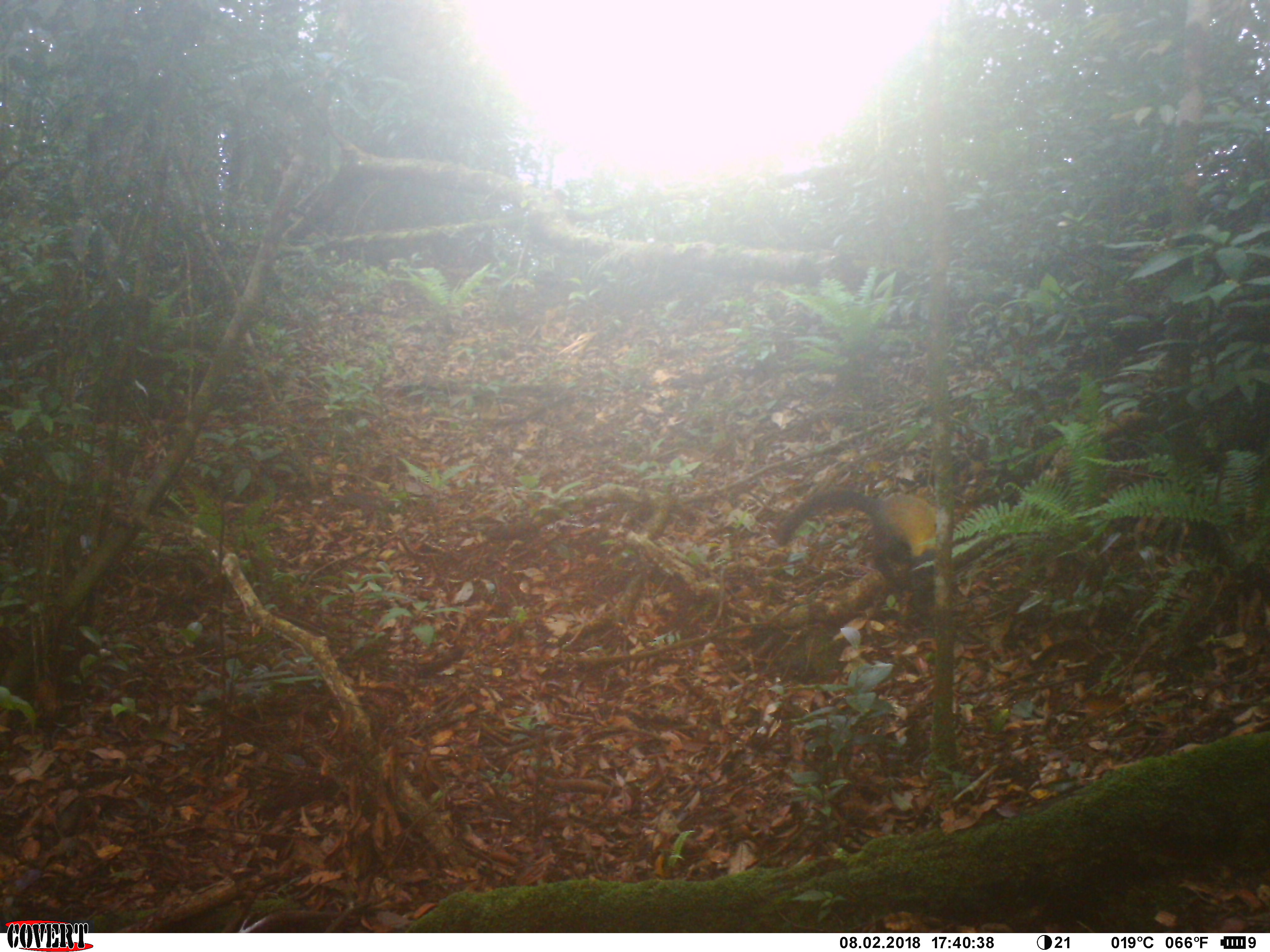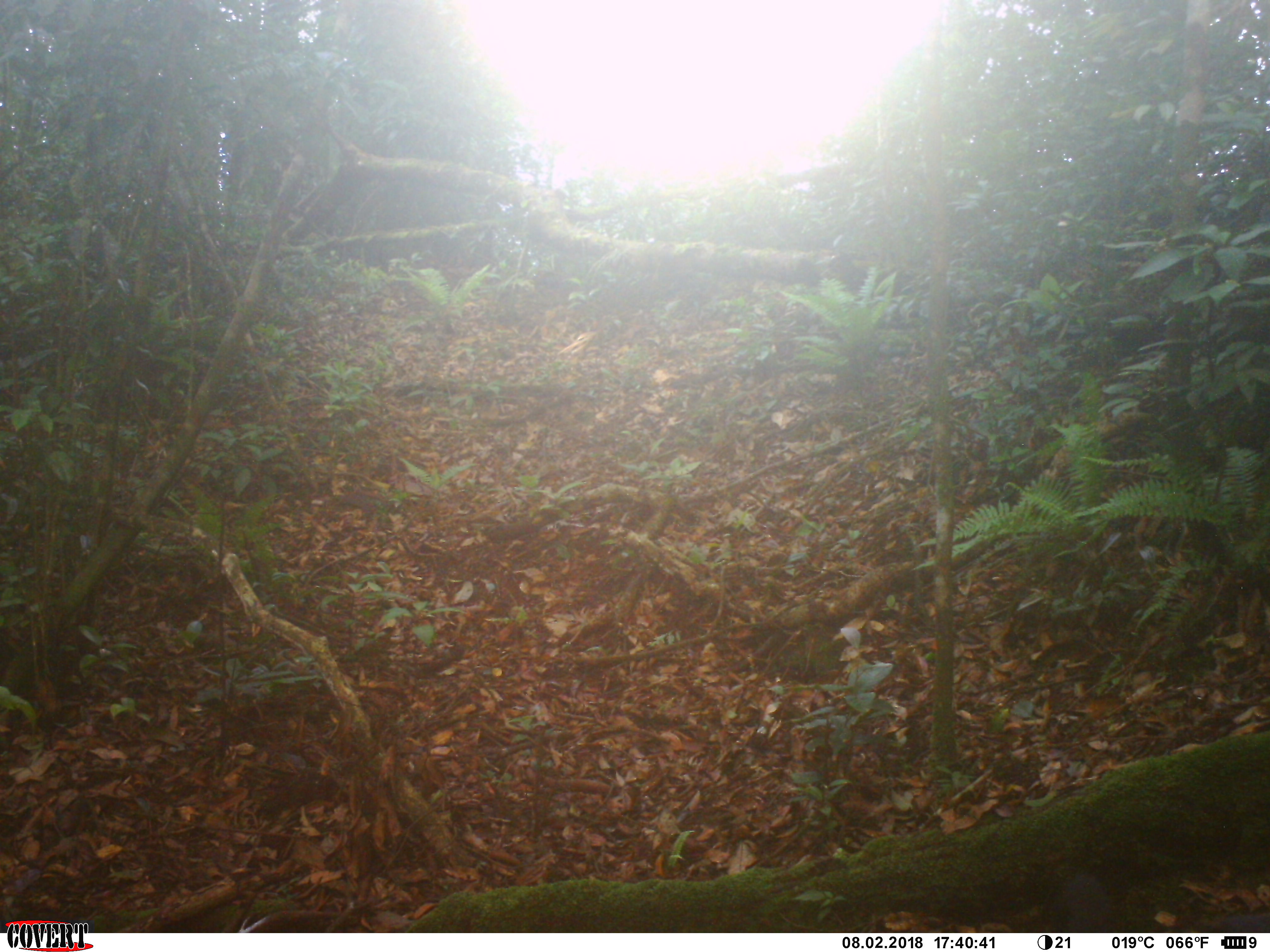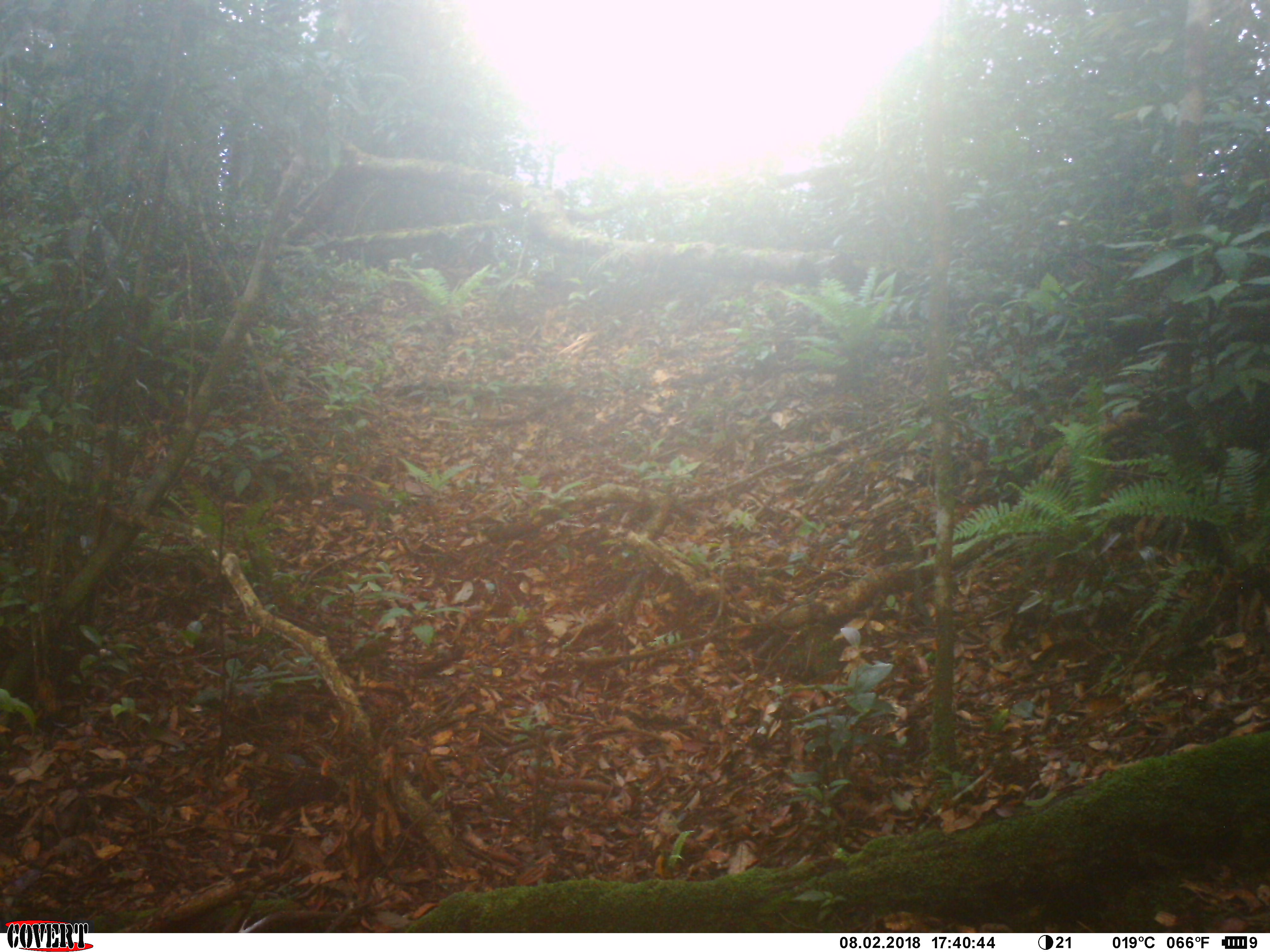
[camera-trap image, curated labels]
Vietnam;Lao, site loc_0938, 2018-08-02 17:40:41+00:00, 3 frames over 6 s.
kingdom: Animalia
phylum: Chordata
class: Mammalia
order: Carnivora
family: Mustelidae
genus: Martes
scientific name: Martes flavigula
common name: yellow-throated marten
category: yellow throated marten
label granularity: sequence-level